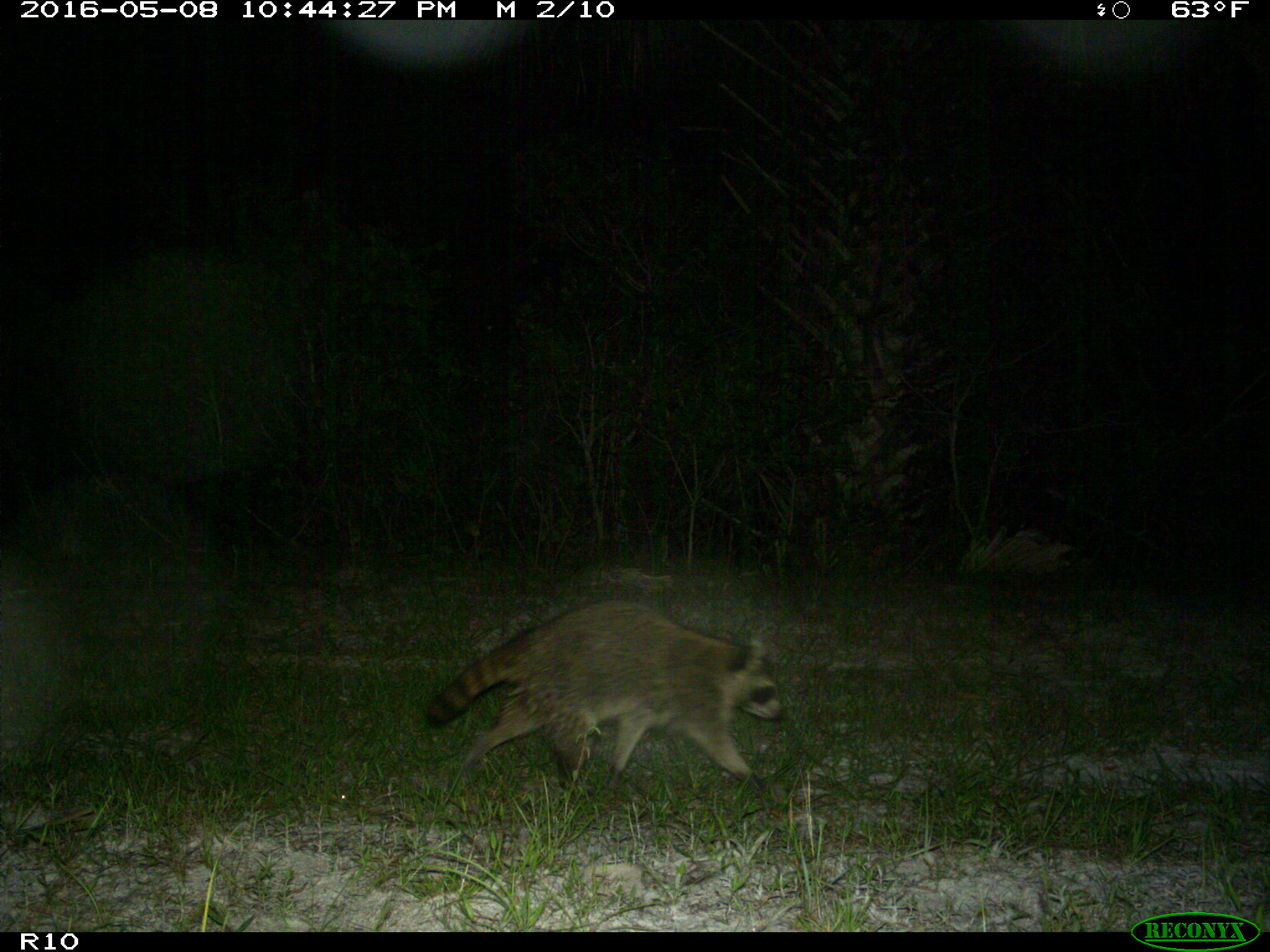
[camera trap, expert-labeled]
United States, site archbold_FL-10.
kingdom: Animalia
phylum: Chordata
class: Mammalia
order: Carnivora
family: Procyonidae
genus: Procyon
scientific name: Procyon lotor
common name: common raccoon